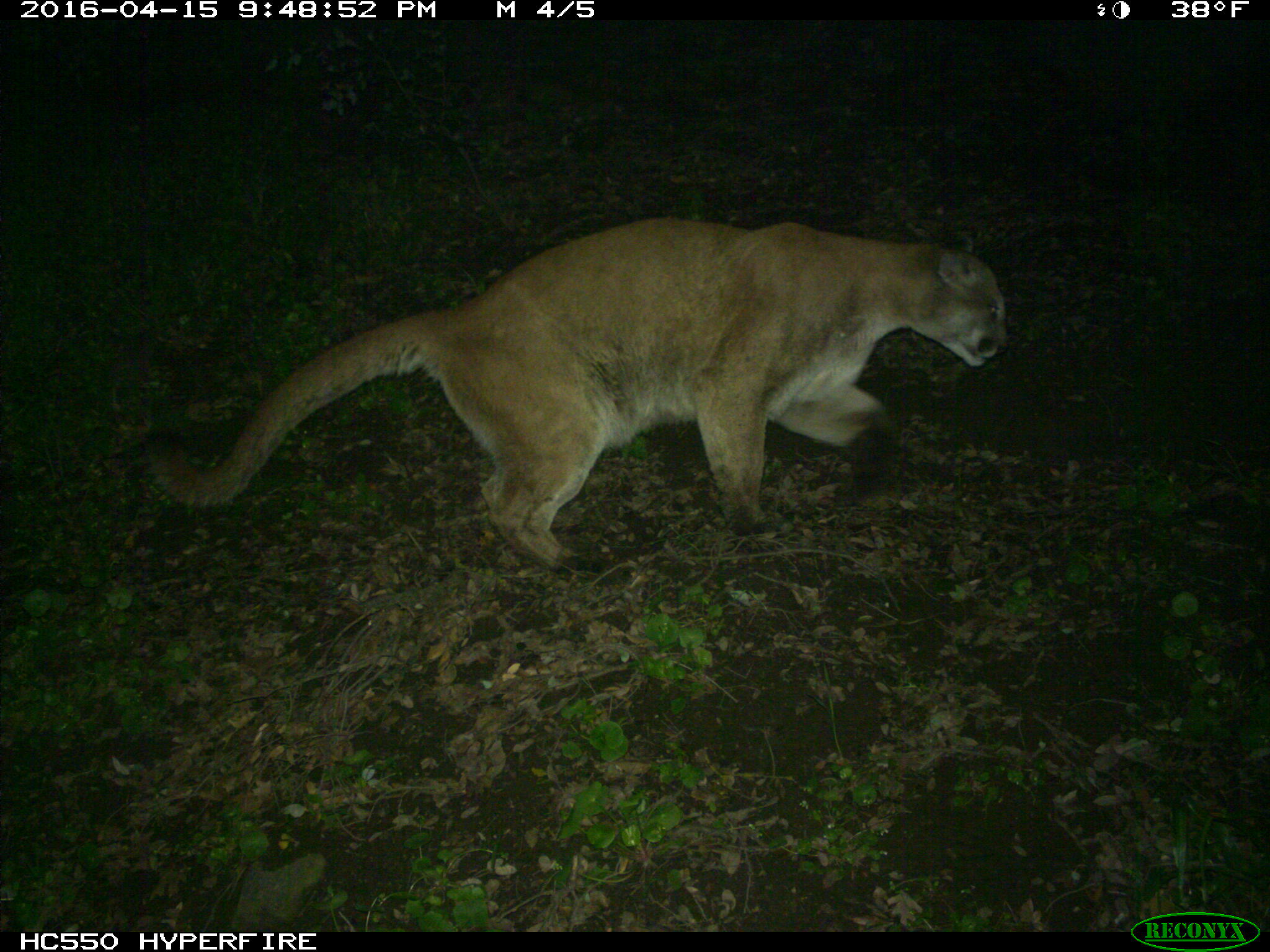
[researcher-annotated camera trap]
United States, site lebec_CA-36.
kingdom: Animalia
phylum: Chordata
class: Mammalia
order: Carnivora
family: Felidae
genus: Puma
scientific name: Puma concolor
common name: mountain lion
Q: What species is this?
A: Puma concolor (mountain lion).